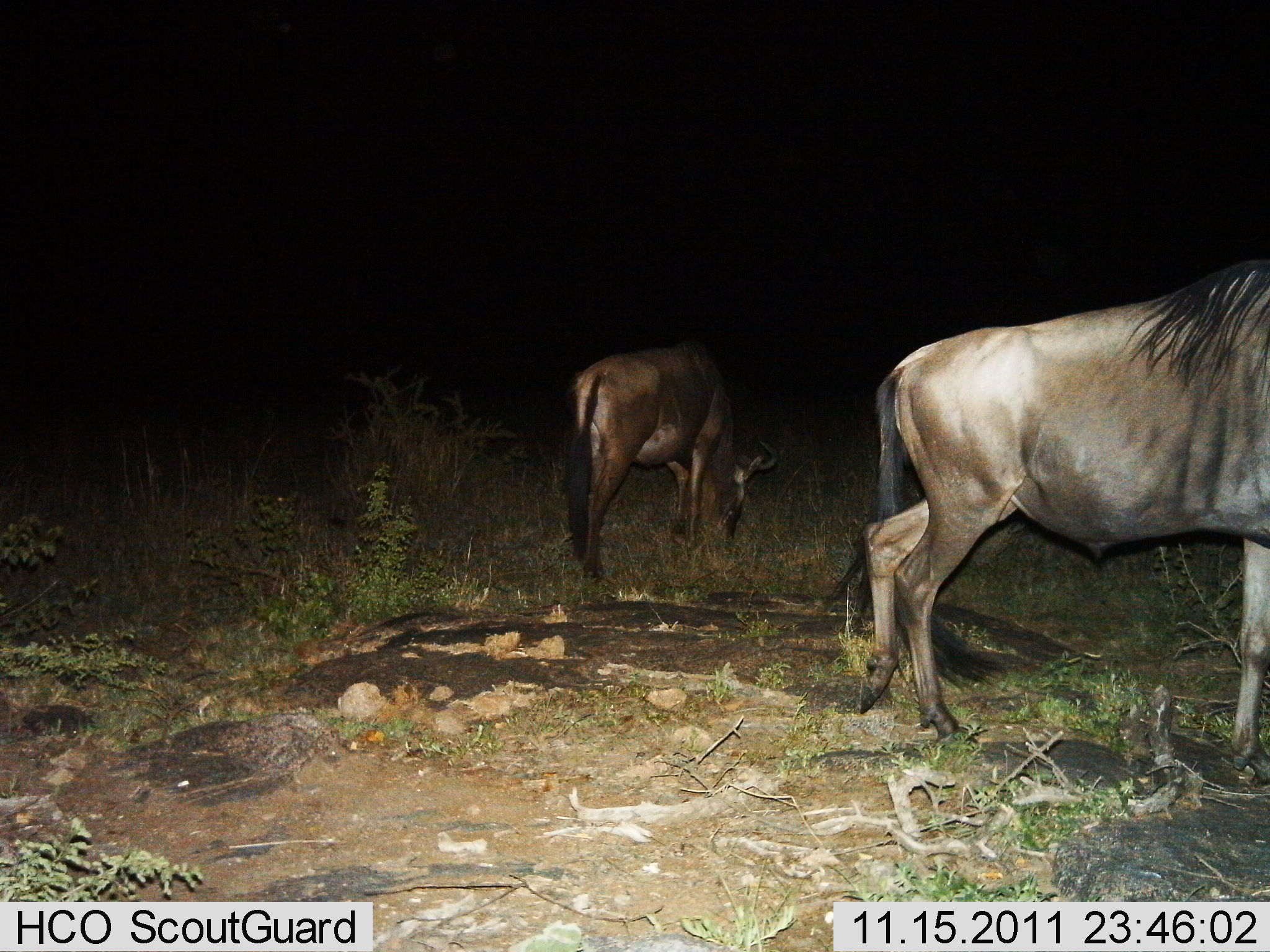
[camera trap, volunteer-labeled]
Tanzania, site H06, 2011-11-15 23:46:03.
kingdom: Animalia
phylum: Chordata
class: Mammalia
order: Artiodactyla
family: Bovidae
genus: Connochaetes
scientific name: Connochaetes taurinus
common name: blue wildebeest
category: wildebeest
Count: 2.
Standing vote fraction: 64%.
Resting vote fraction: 0%.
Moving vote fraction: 14%.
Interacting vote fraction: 0%.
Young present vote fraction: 0%.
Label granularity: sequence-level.